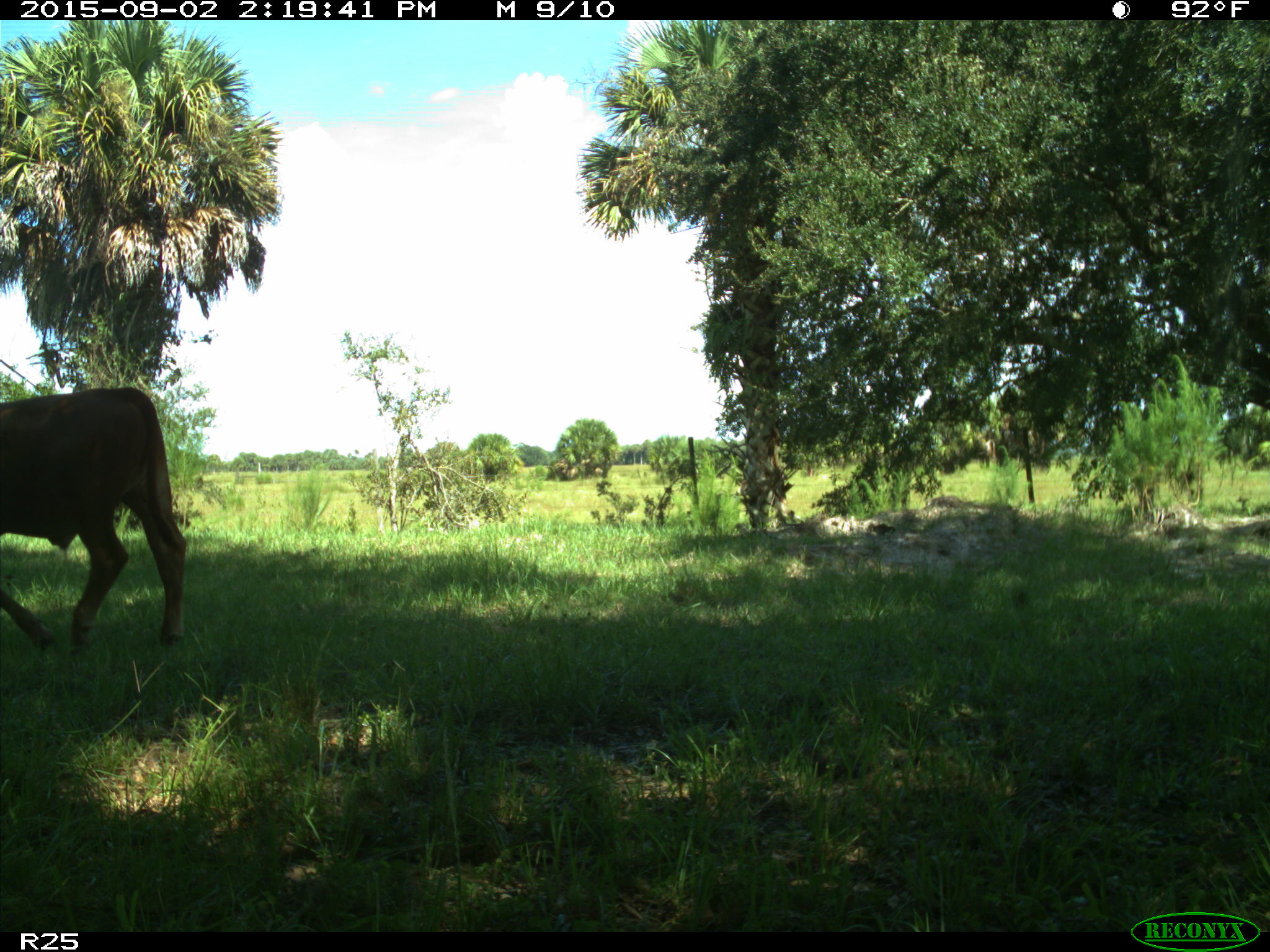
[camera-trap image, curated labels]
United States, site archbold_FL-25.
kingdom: Animalia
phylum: Chordata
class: Mammalia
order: Artiodactyla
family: Bovidae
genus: Bos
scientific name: Bos taurus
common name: domestic cow